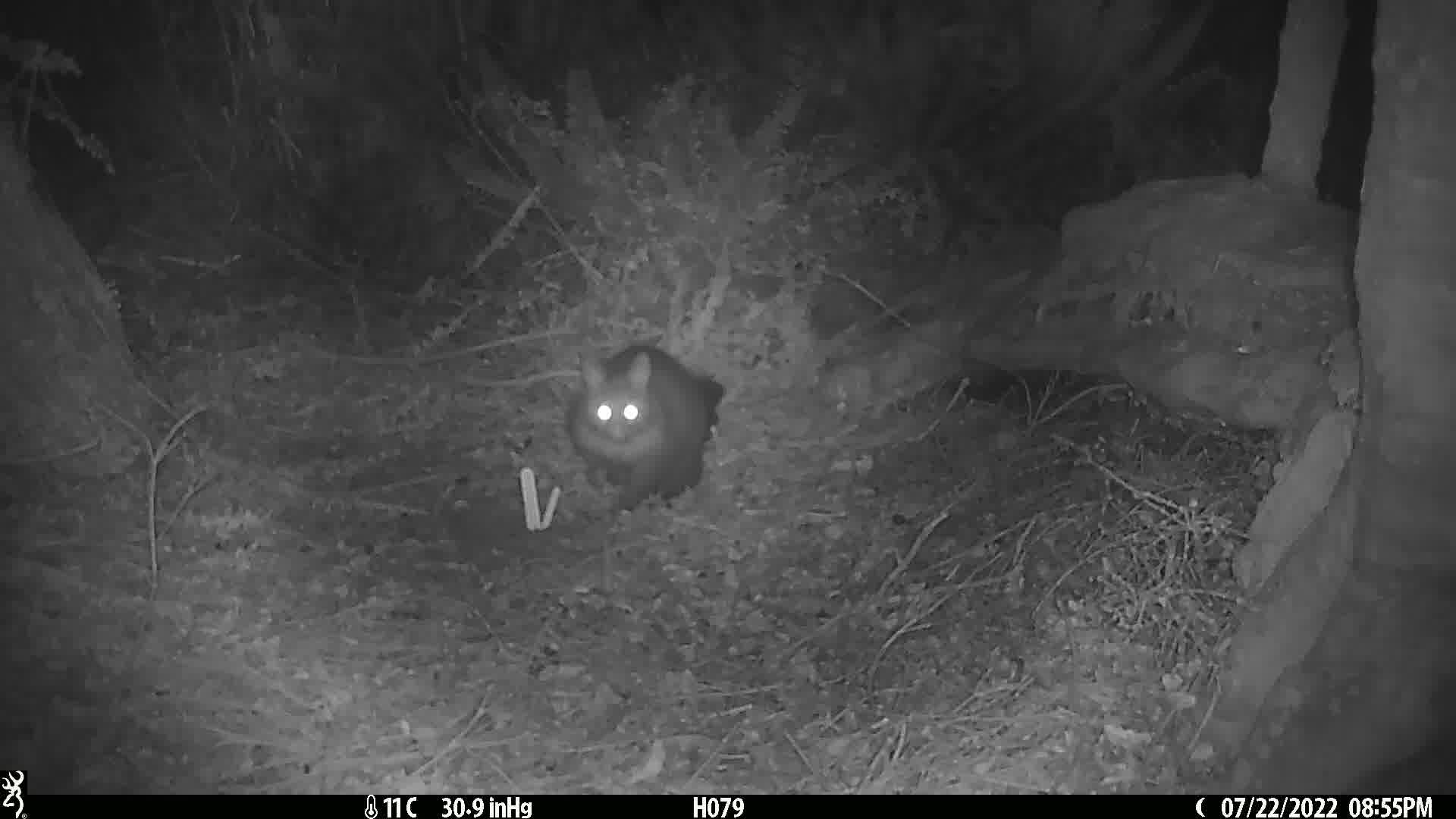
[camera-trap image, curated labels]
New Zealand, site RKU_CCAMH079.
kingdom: Animalia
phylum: Chordata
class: Mammalia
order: Diprotodontia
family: Phalangeridae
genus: Trichosurus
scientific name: Trichosurus vulpecula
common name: common brushtail possum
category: possum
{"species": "possum (common brushtail possum) (Trichosurus vulpecula)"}